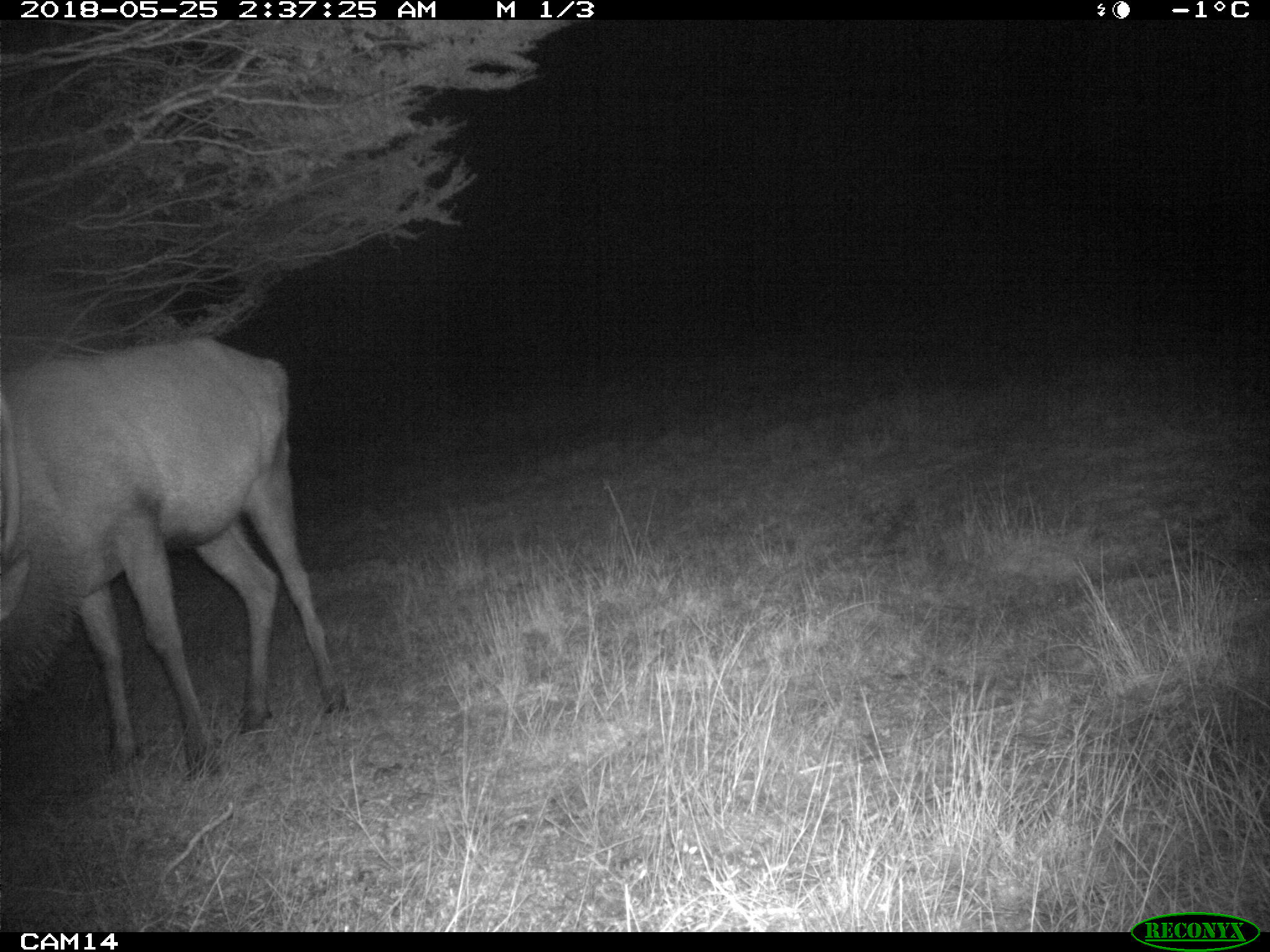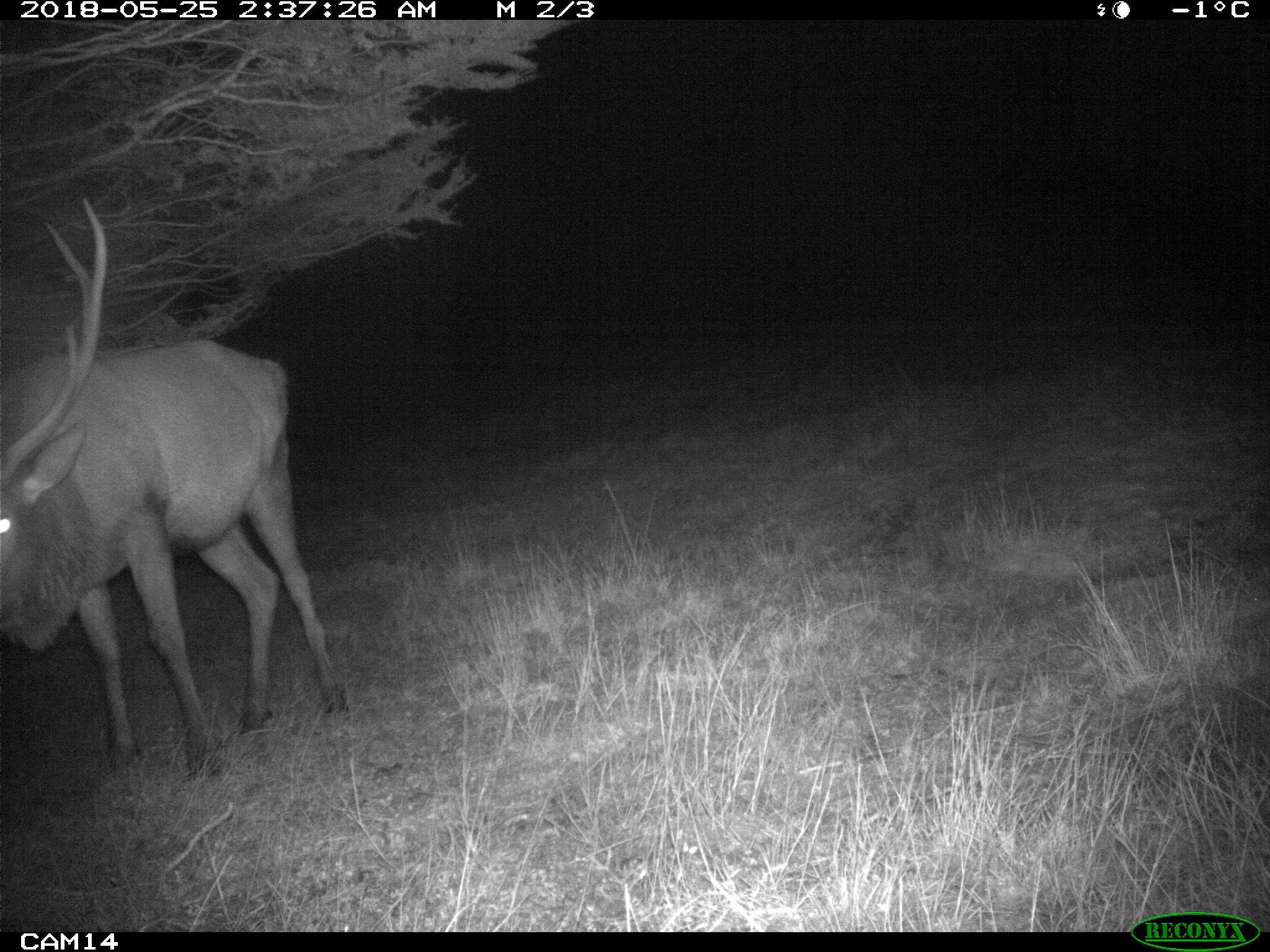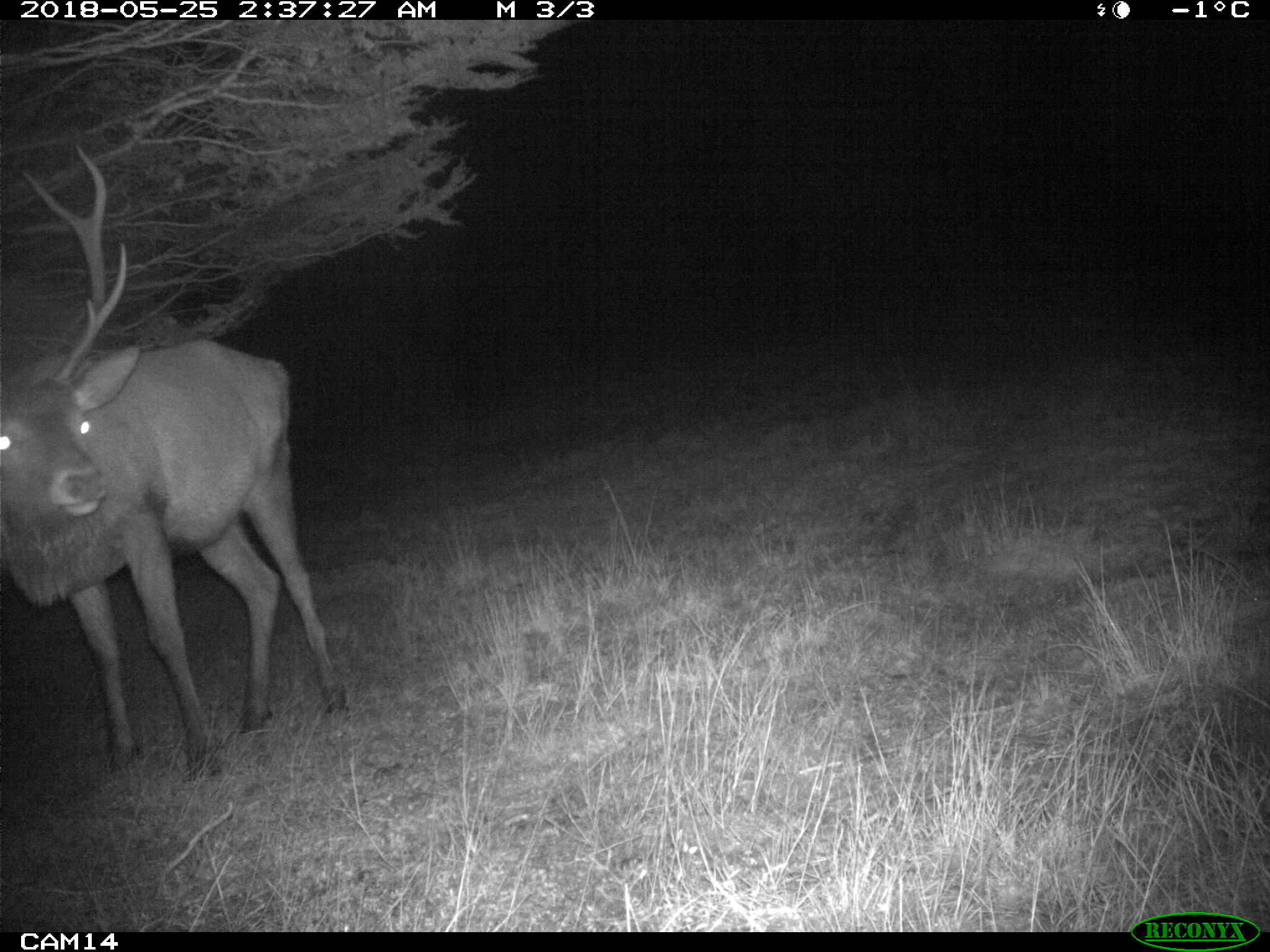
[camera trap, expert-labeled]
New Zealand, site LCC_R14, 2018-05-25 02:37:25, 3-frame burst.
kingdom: Animalia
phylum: Chordata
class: Mammalia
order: Artiodactyla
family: Cervidae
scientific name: Cervidae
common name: deer